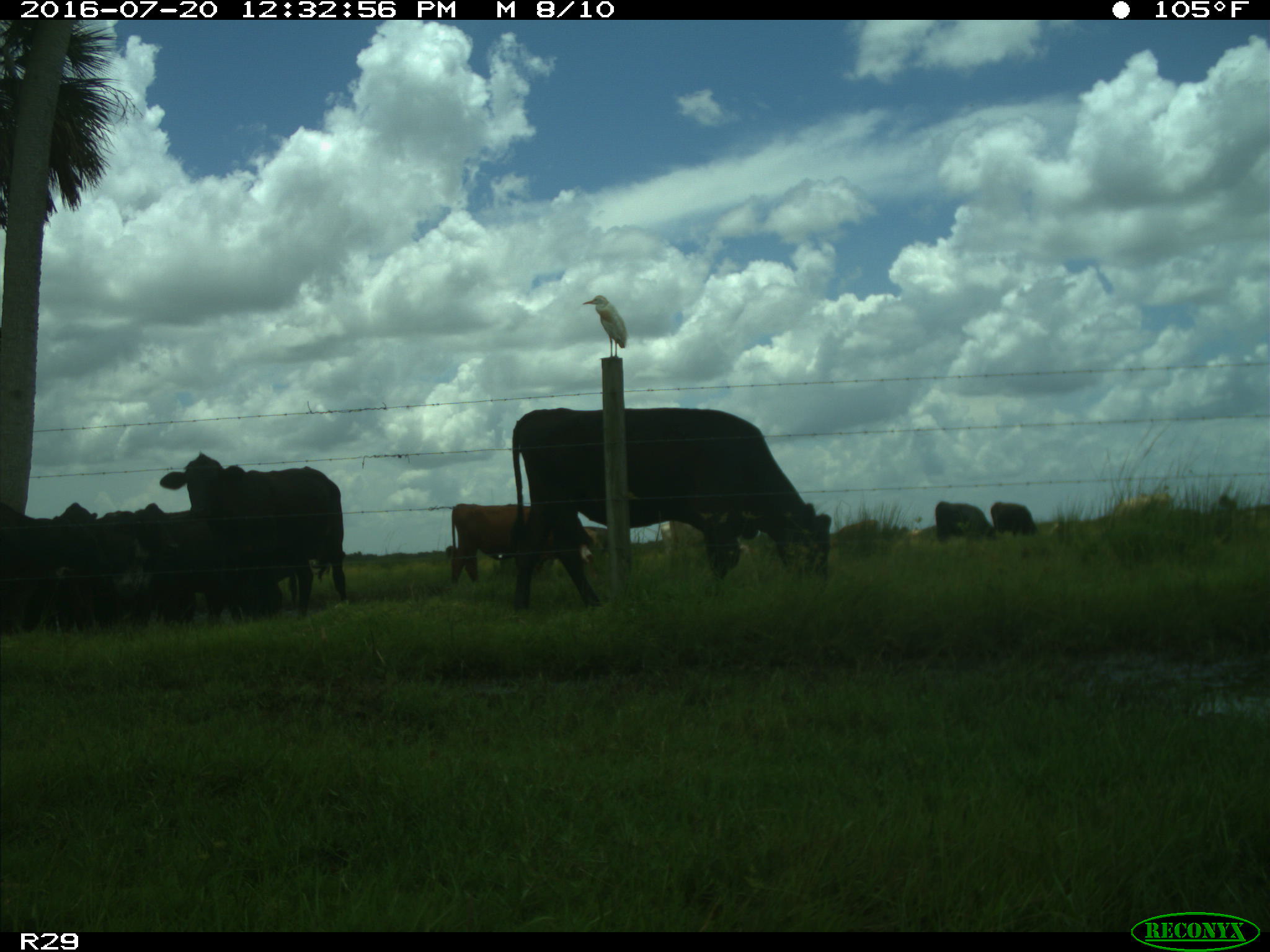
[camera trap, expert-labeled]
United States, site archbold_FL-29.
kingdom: Animalia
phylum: Chordata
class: Mammalia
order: Artiodactyla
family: Bovidae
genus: Bos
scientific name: Bos taurus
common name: domestic cow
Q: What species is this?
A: Bos taurus (domestic cow).